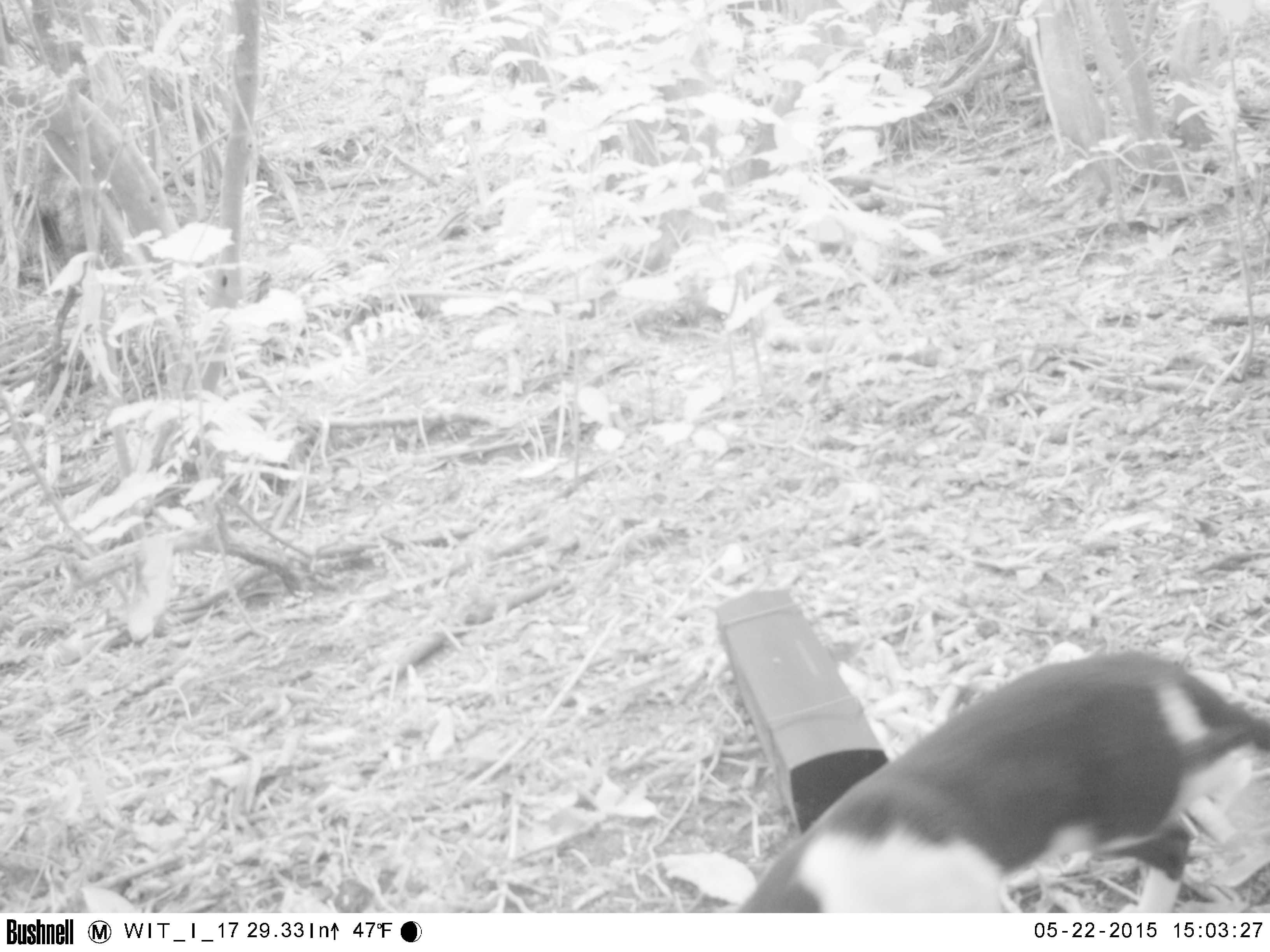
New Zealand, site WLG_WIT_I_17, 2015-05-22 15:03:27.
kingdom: Animalia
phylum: Chordata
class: Mammalia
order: Carnivora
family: Felidae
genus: Felis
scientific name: Felis catus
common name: domestic cat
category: cat